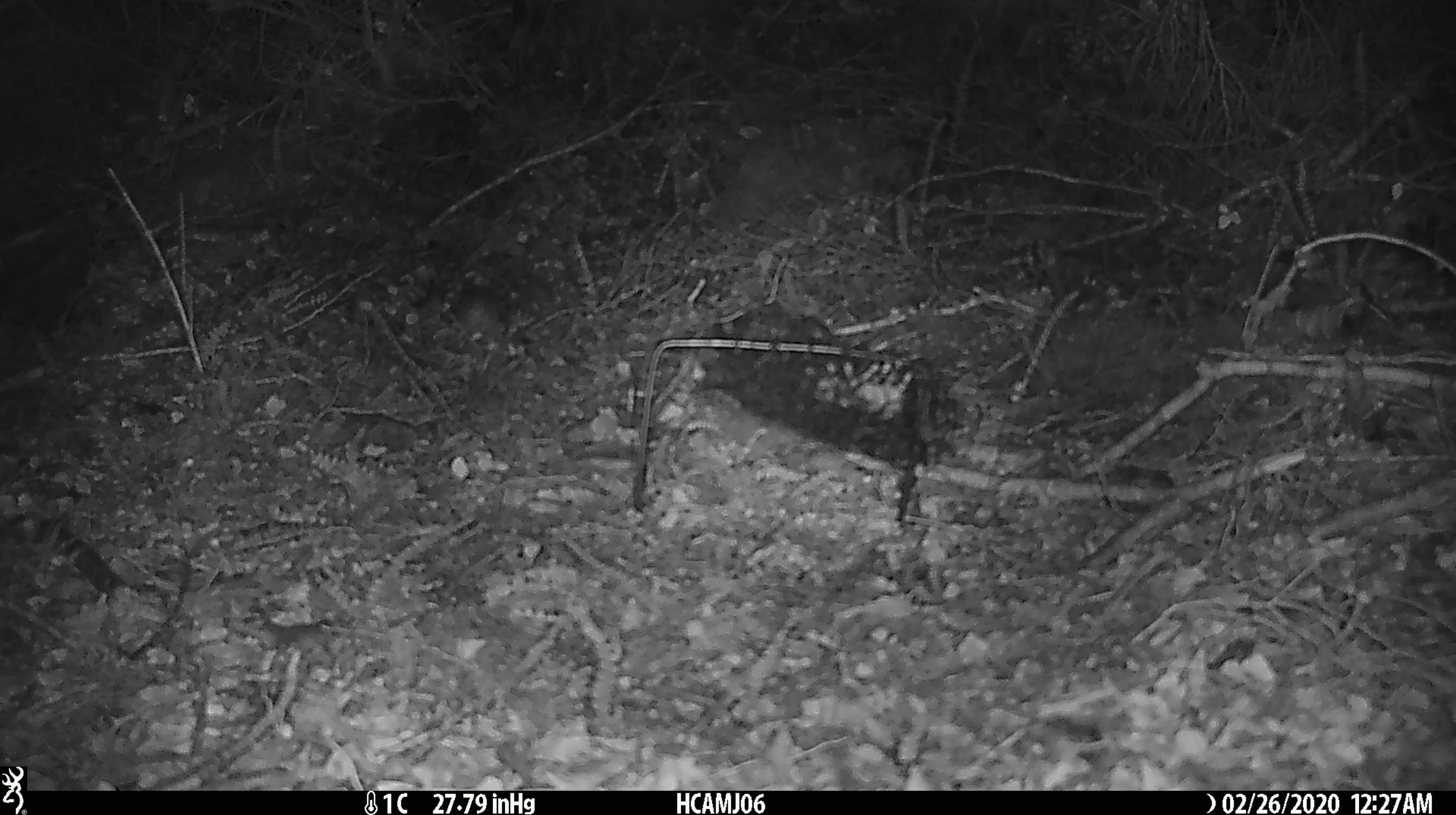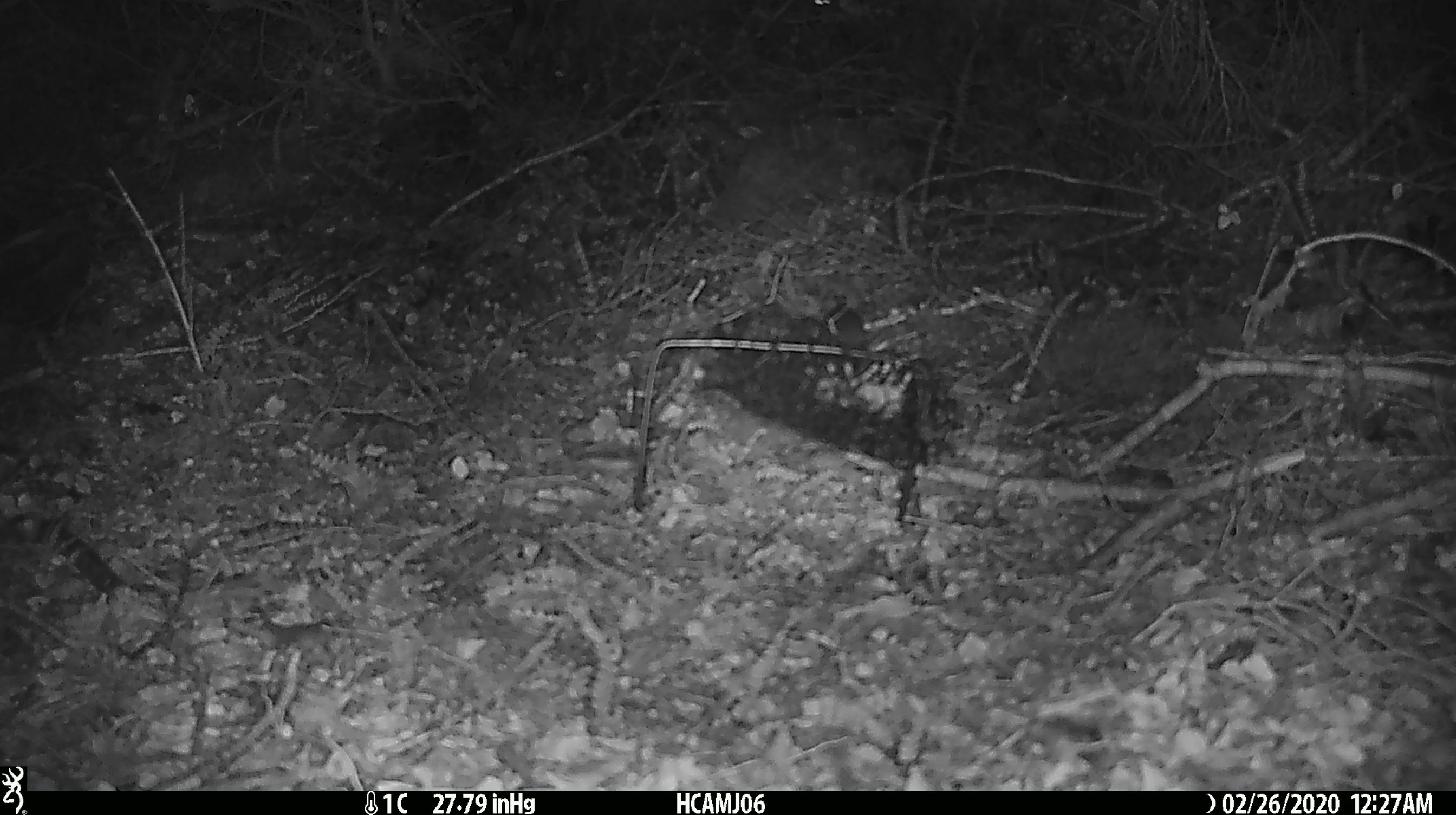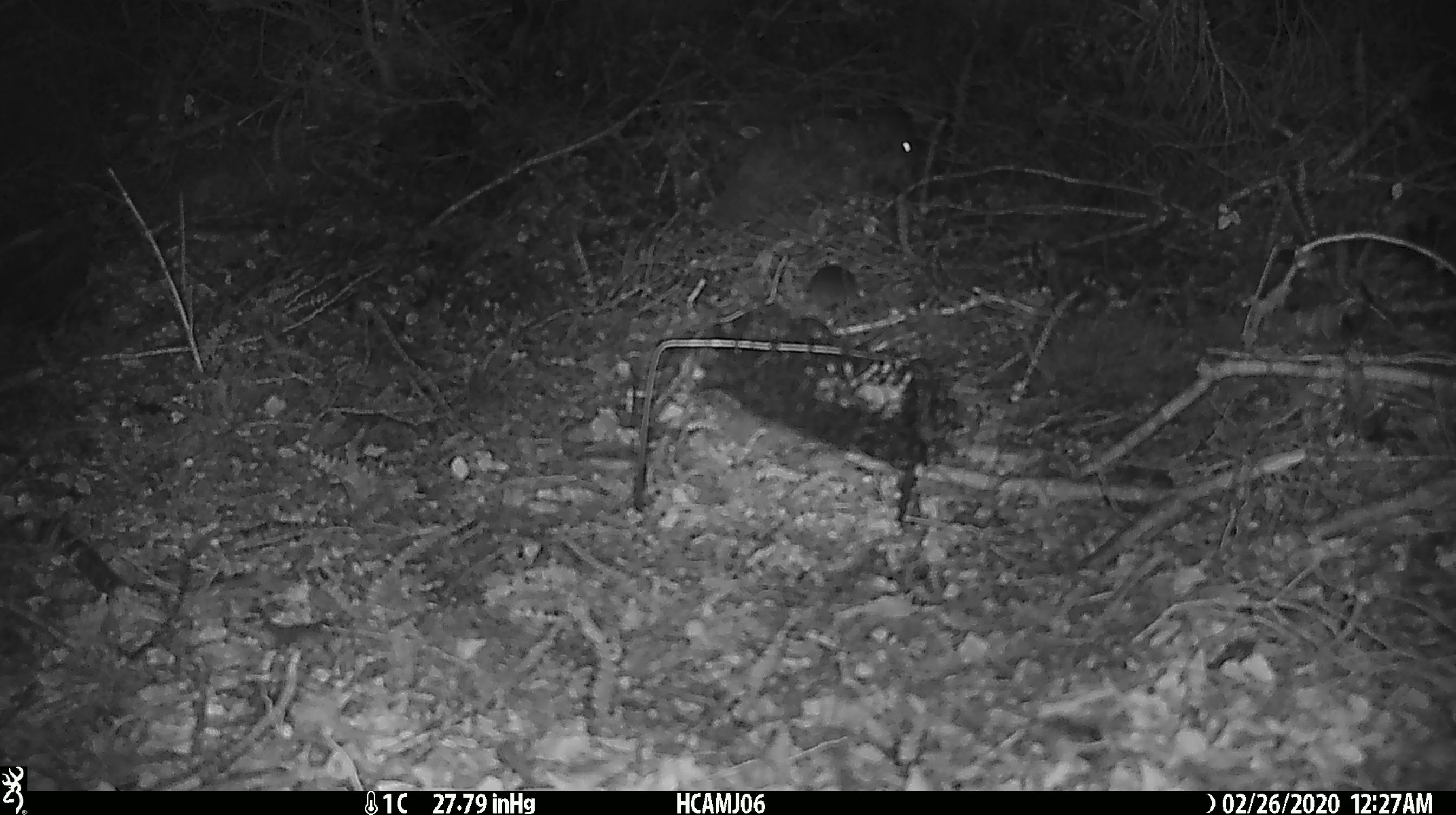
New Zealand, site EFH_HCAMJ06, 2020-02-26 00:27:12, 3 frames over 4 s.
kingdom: Animalia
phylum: Chordata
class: Mammalia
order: Rodentia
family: Muridae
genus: Mus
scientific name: Mus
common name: mouse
Mouse (Mus).